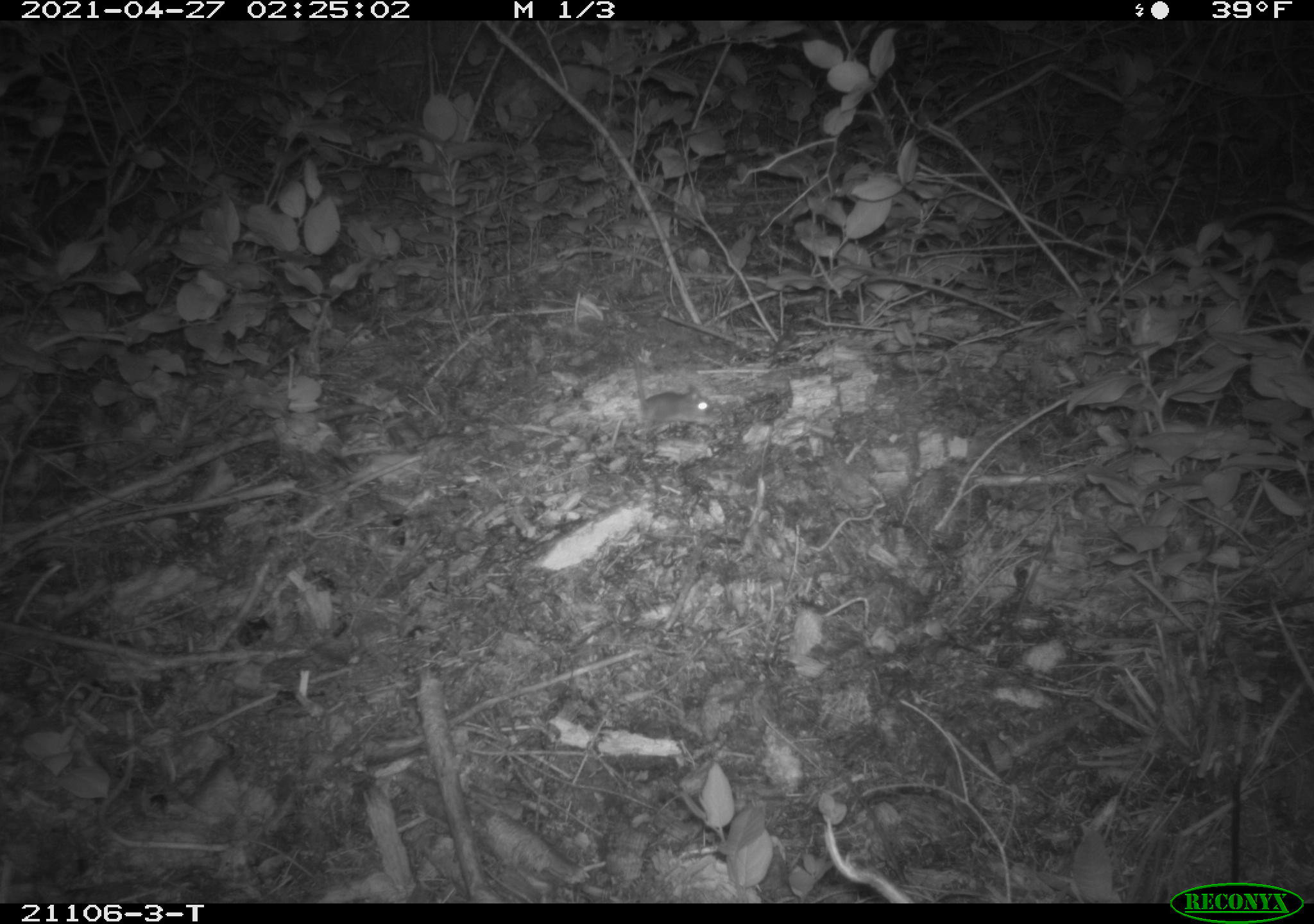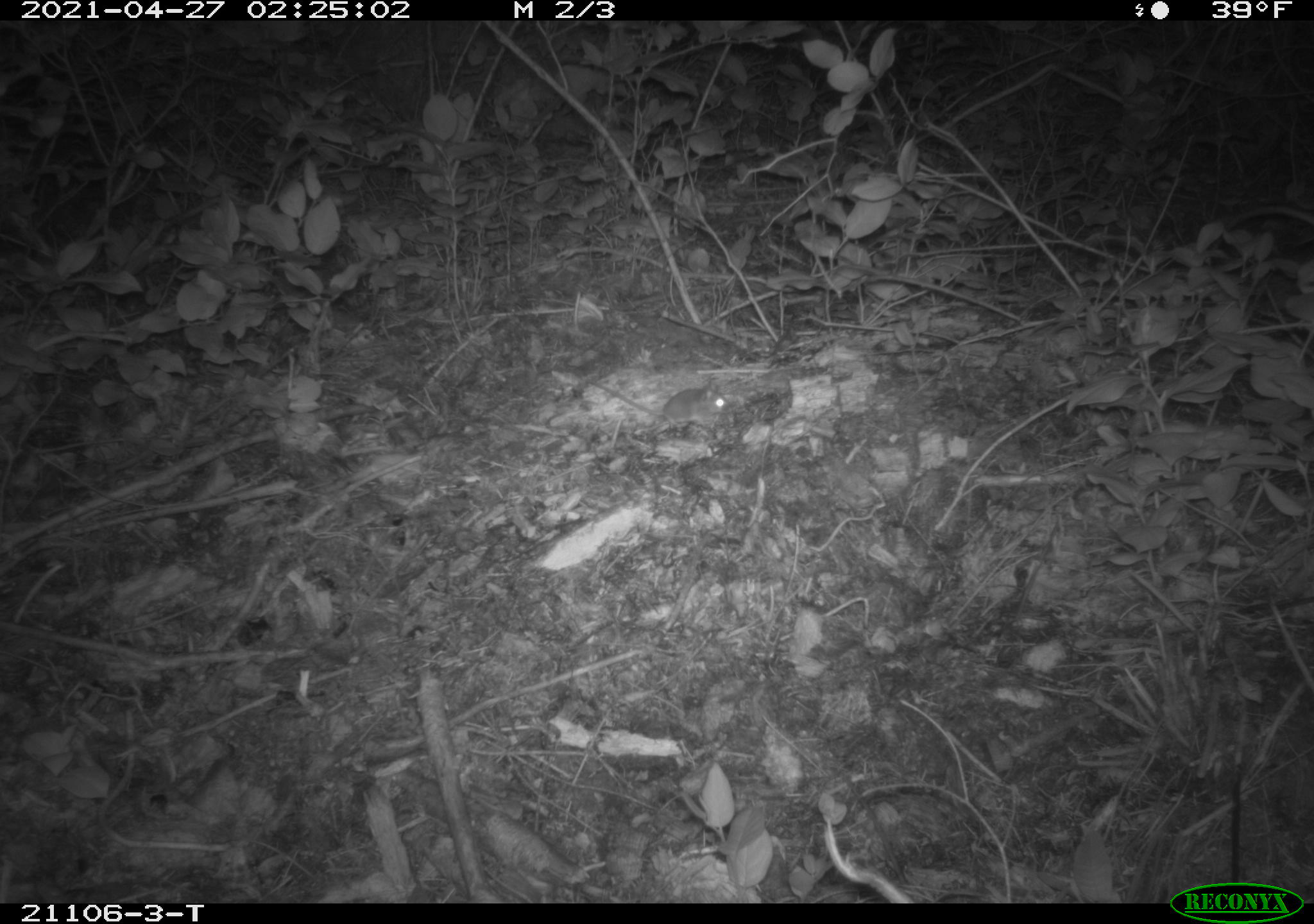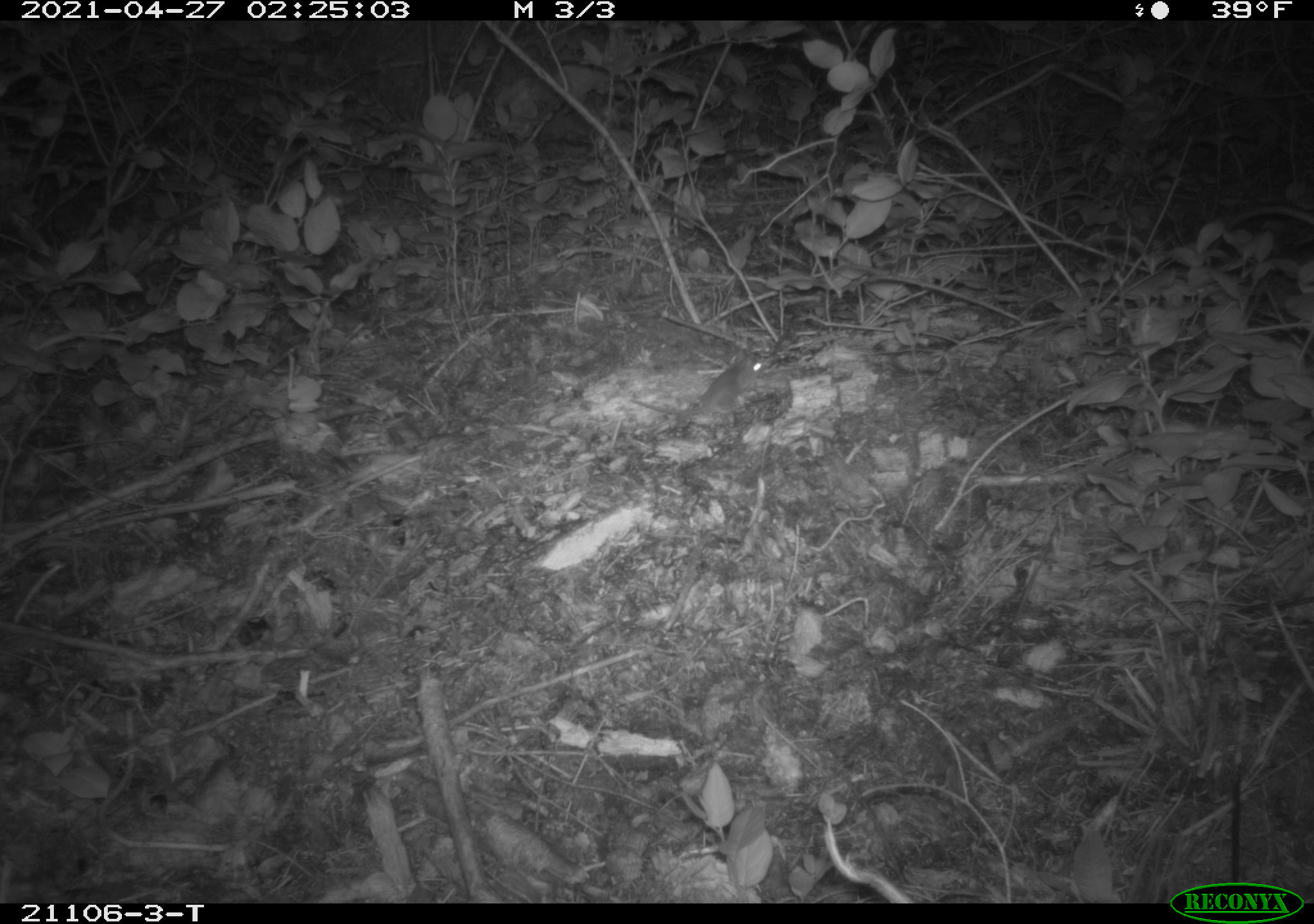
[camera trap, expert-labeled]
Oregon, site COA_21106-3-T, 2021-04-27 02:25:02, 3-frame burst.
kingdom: Animalia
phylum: Chordata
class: Mammalia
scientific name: Mammalia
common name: small mammal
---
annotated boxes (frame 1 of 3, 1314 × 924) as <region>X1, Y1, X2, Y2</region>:
small mammal: <region>560, 338, 746, 483</region>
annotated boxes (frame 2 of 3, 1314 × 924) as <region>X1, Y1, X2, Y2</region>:
small mammal: <region>558, 332, 779, 457</region>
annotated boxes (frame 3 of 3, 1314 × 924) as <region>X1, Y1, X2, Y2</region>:
small mammal: <region>593, 321, 811, 441</region>